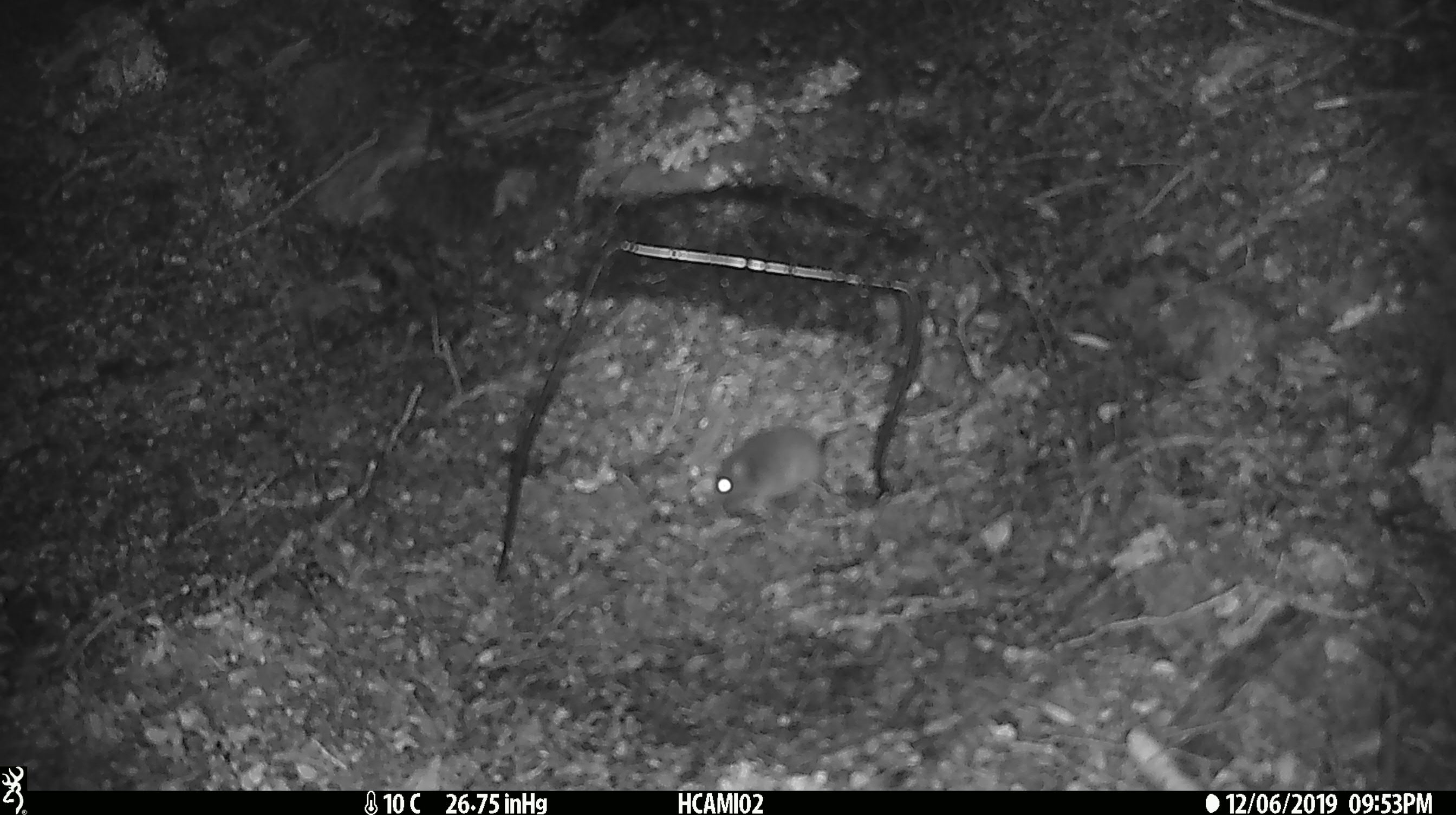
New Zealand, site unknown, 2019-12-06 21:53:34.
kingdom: Animalia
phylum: Chordata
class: Mammalia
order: Rodentia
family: Muridae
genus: Mus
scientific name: Mus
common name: mouse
Mouse (Mus).